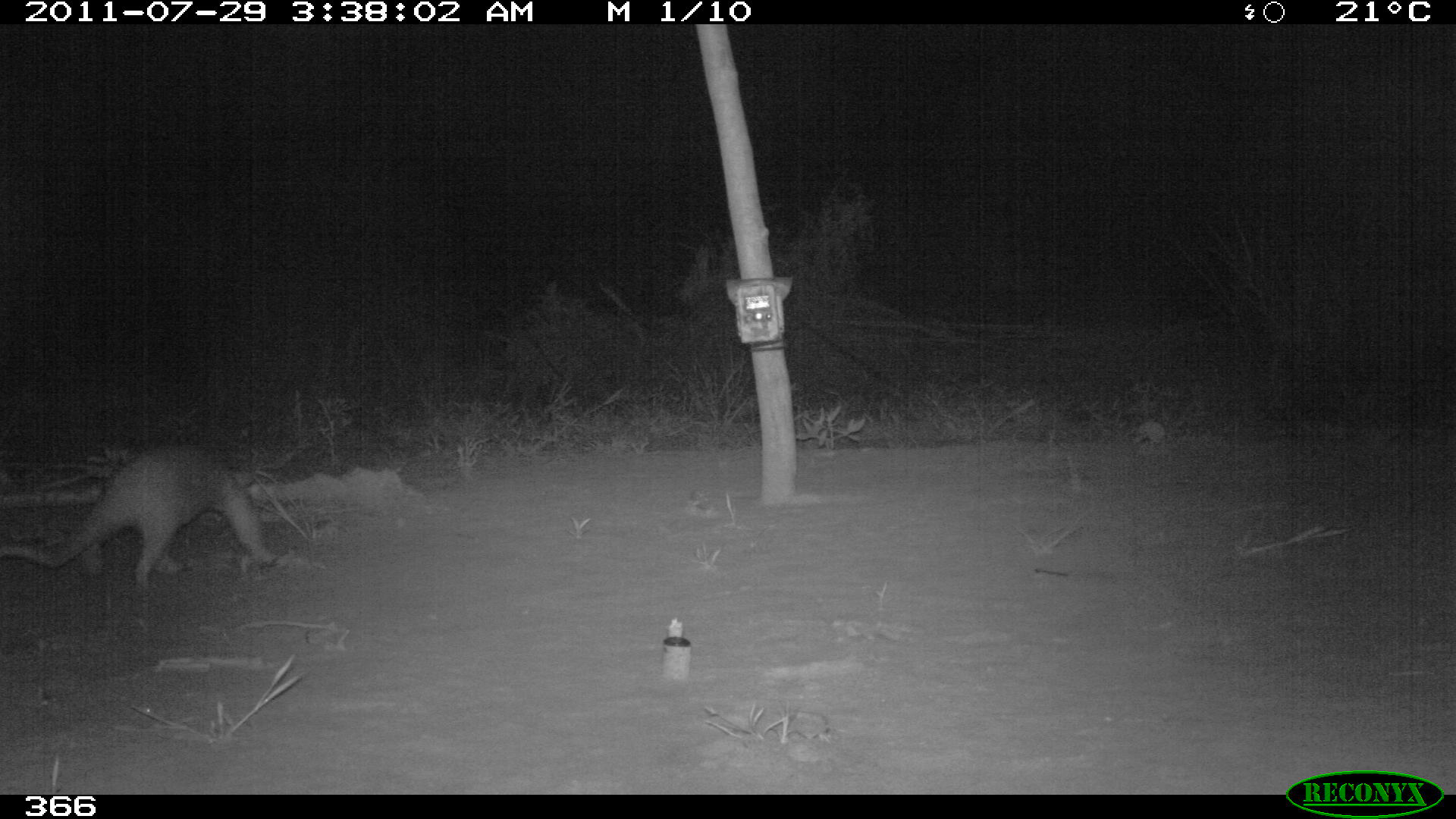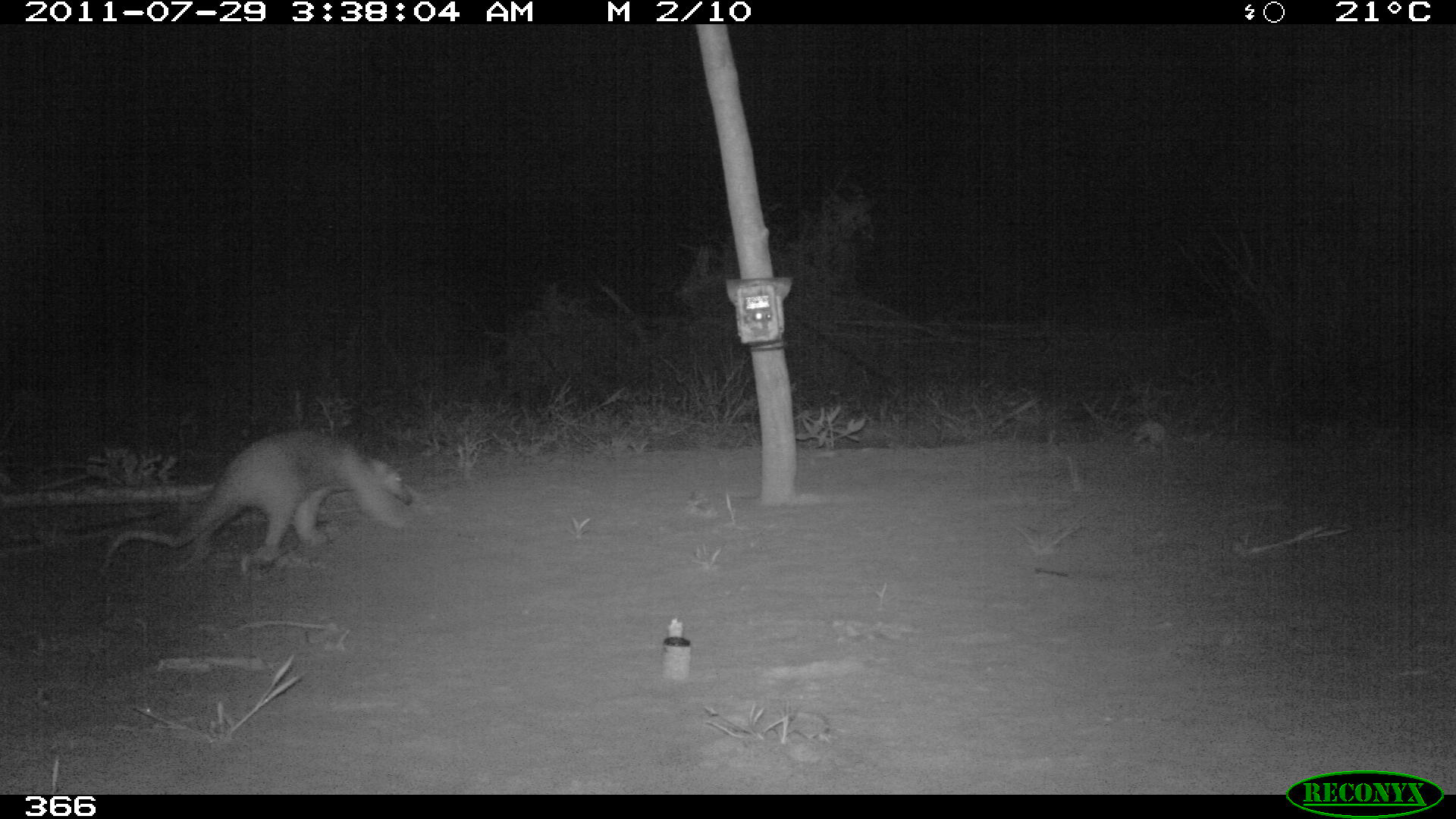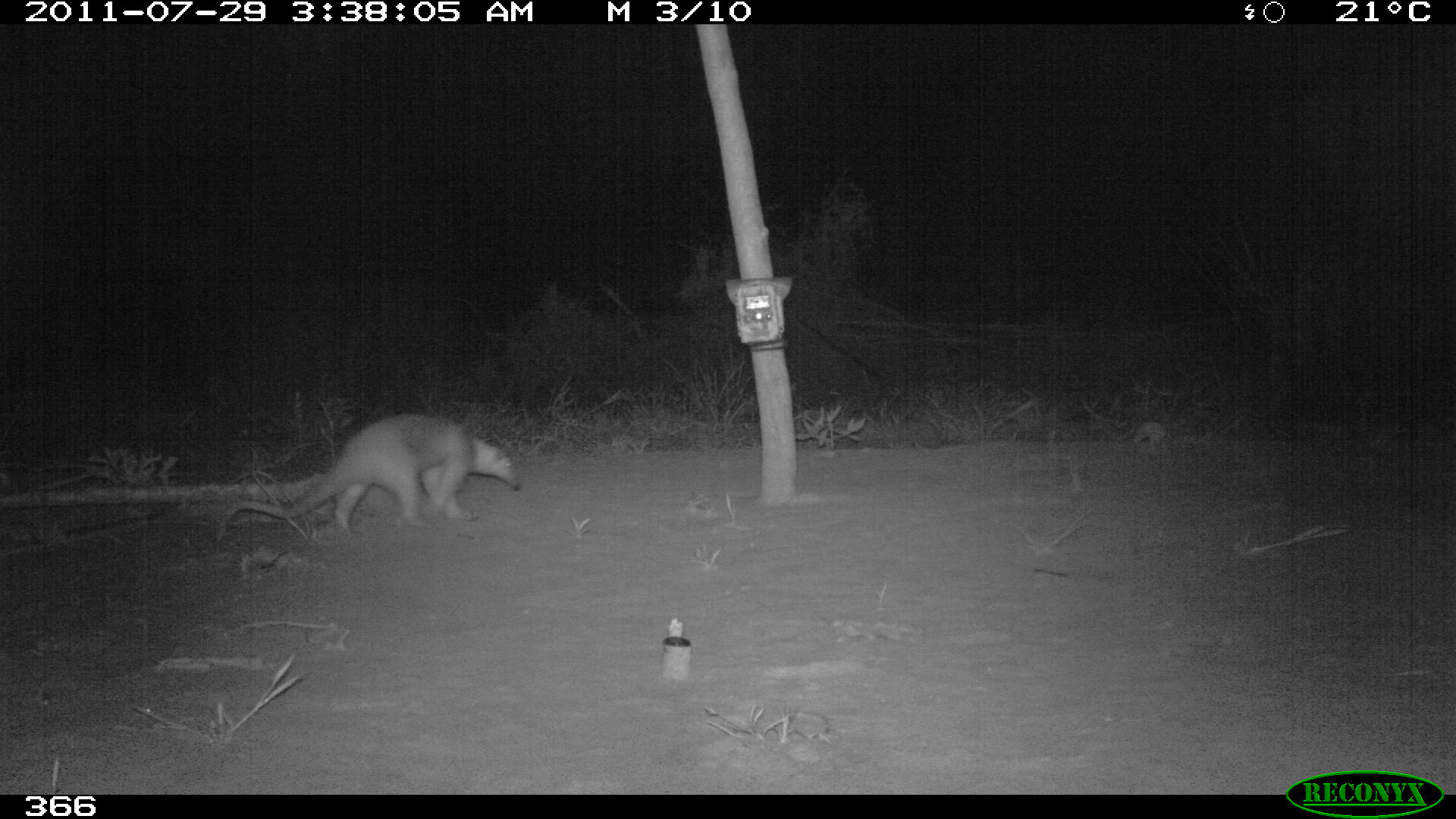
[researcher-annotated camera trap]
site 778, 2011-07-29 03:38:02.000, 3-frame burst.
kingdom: Animalia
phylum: Chordata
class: Mammalia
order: Pilosa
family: Myrmecophagidae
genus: Tamandua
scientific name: Tamandua tetradactyla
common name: southern tamandua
Tamandua tetradactyla (southern tamandua).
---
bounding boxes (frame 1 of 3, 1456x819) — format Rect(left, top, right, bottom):
tamandua tetradactyla: Rect(2, 445, 292, 586)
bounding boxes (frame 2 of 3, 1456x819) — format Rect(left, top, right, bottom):
tamandua tetradactyla: Rect(102, 426, 416, 562)